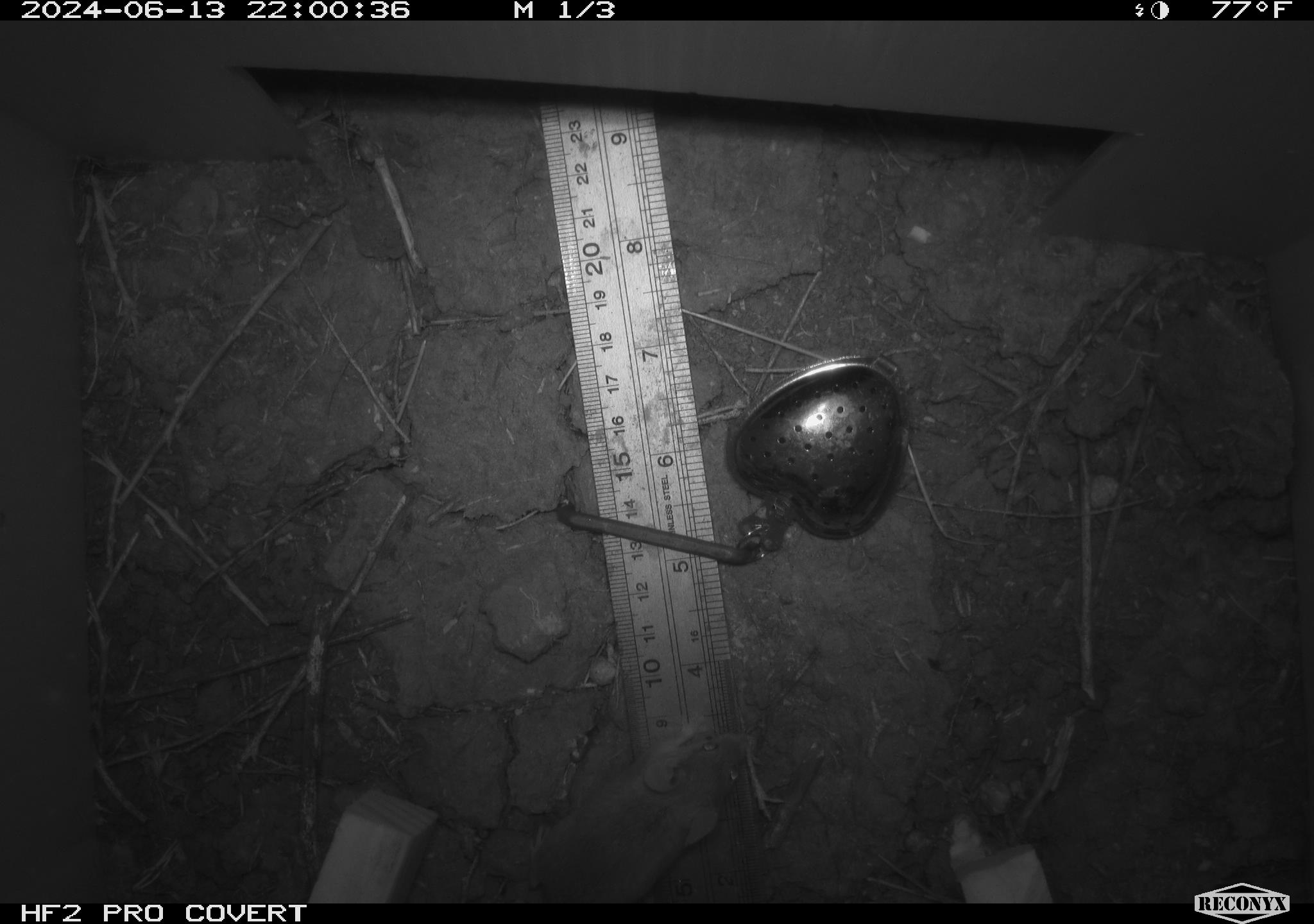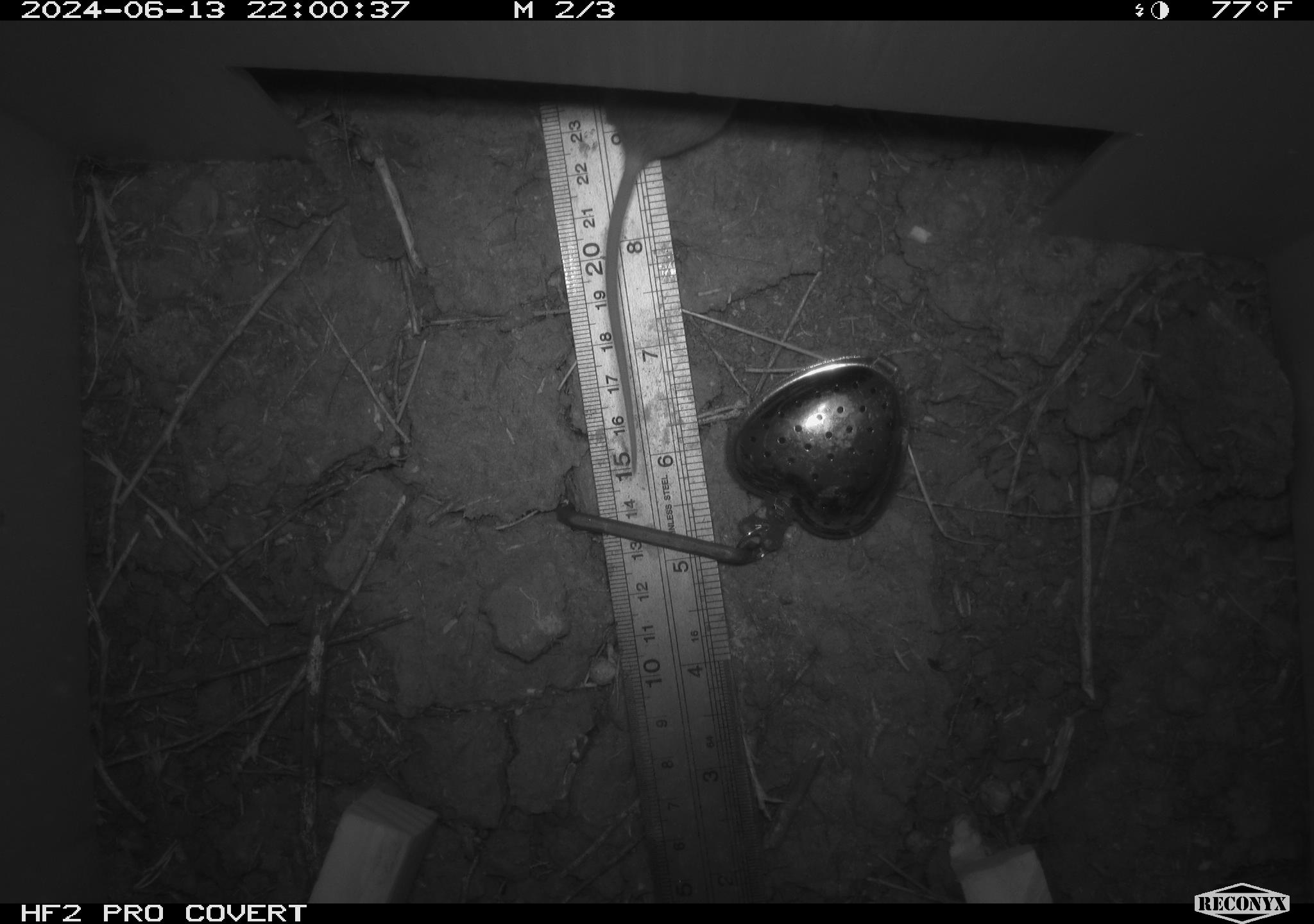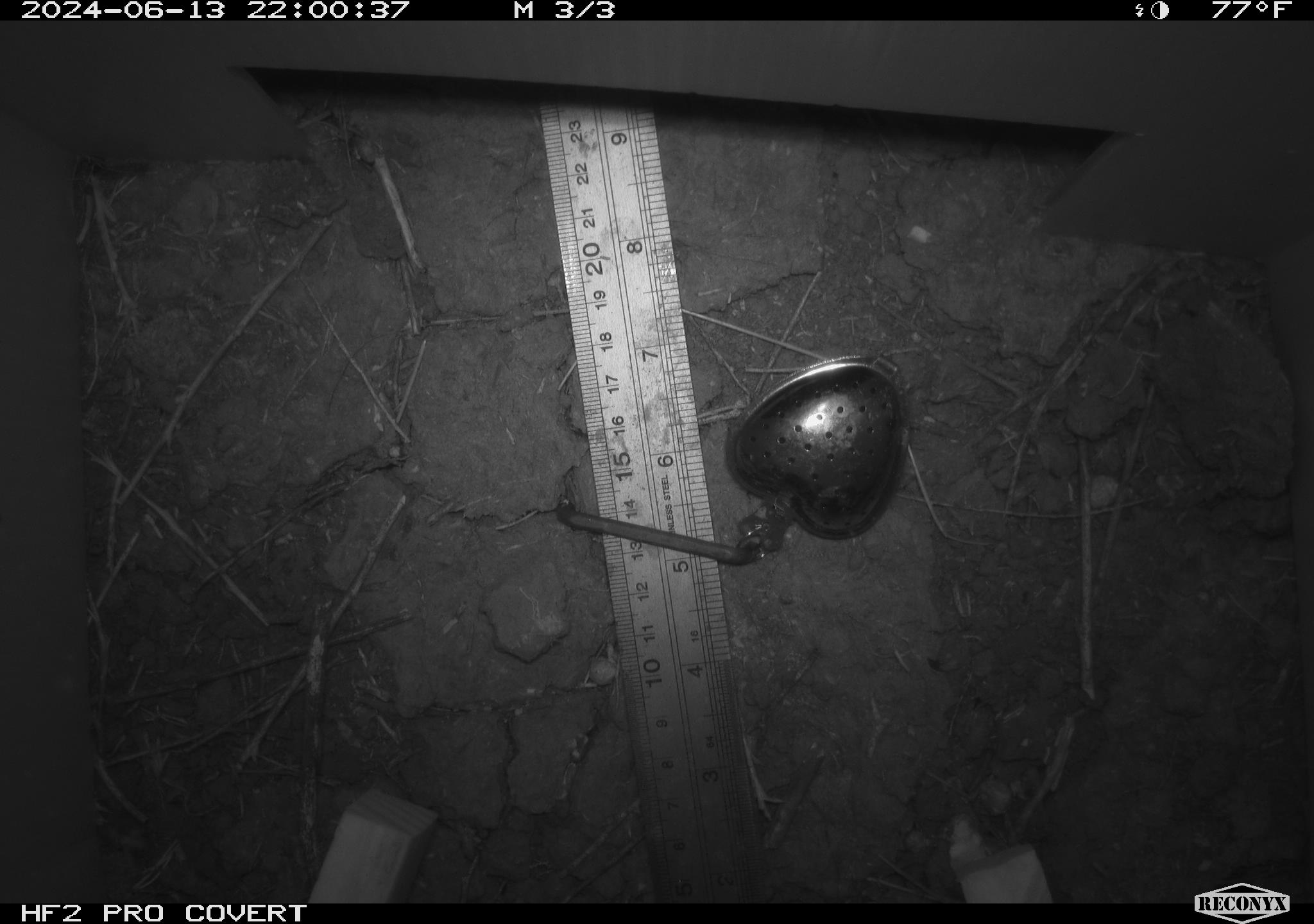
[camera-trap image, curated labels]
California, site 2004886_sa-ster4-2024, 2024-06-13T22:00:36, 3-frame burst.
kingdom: Animalia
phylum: Chordata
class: Mammalia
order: Rodentia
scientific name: Rodentia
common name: mouse species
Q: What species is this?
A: Mouse species (Rodentia).